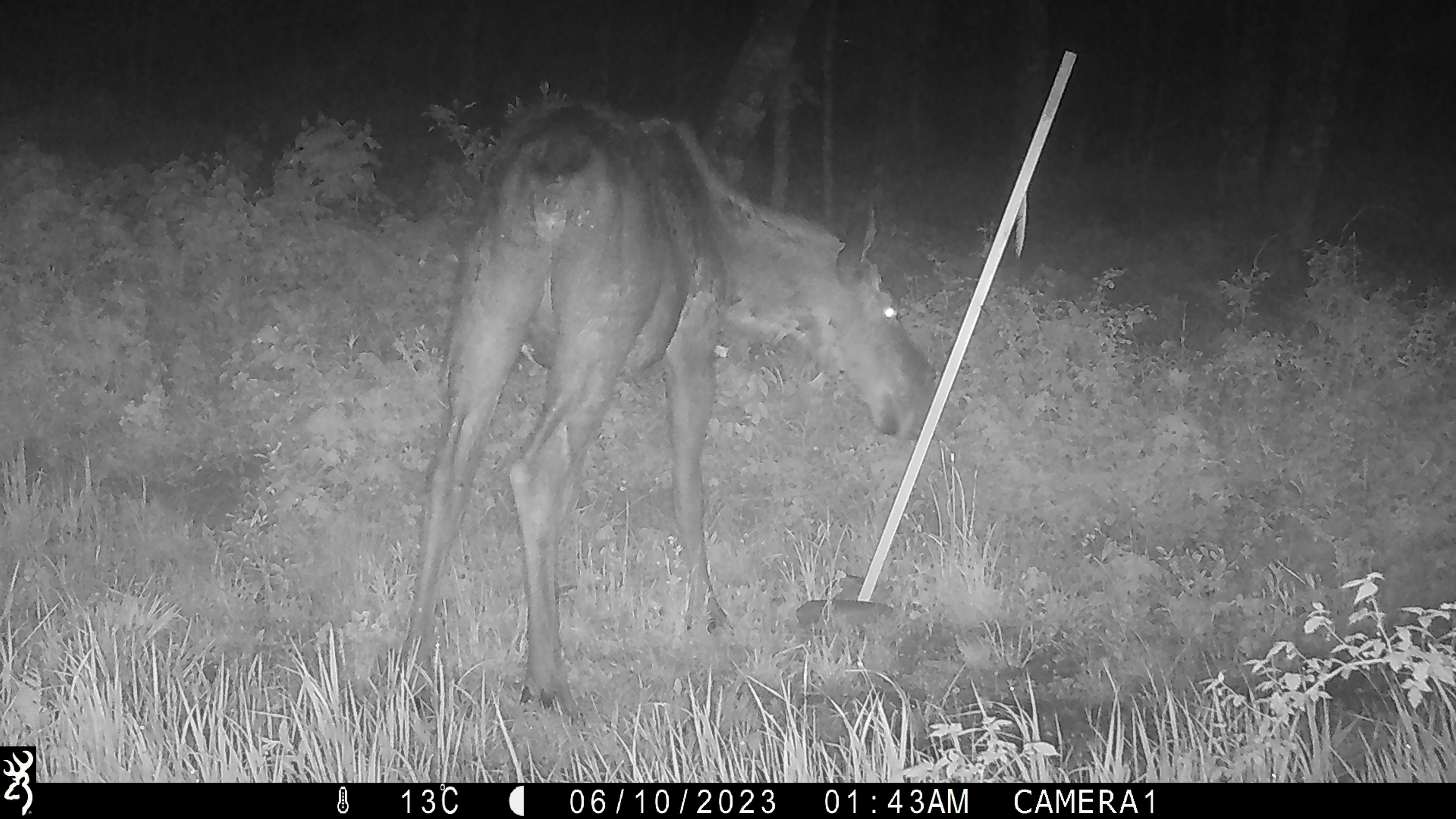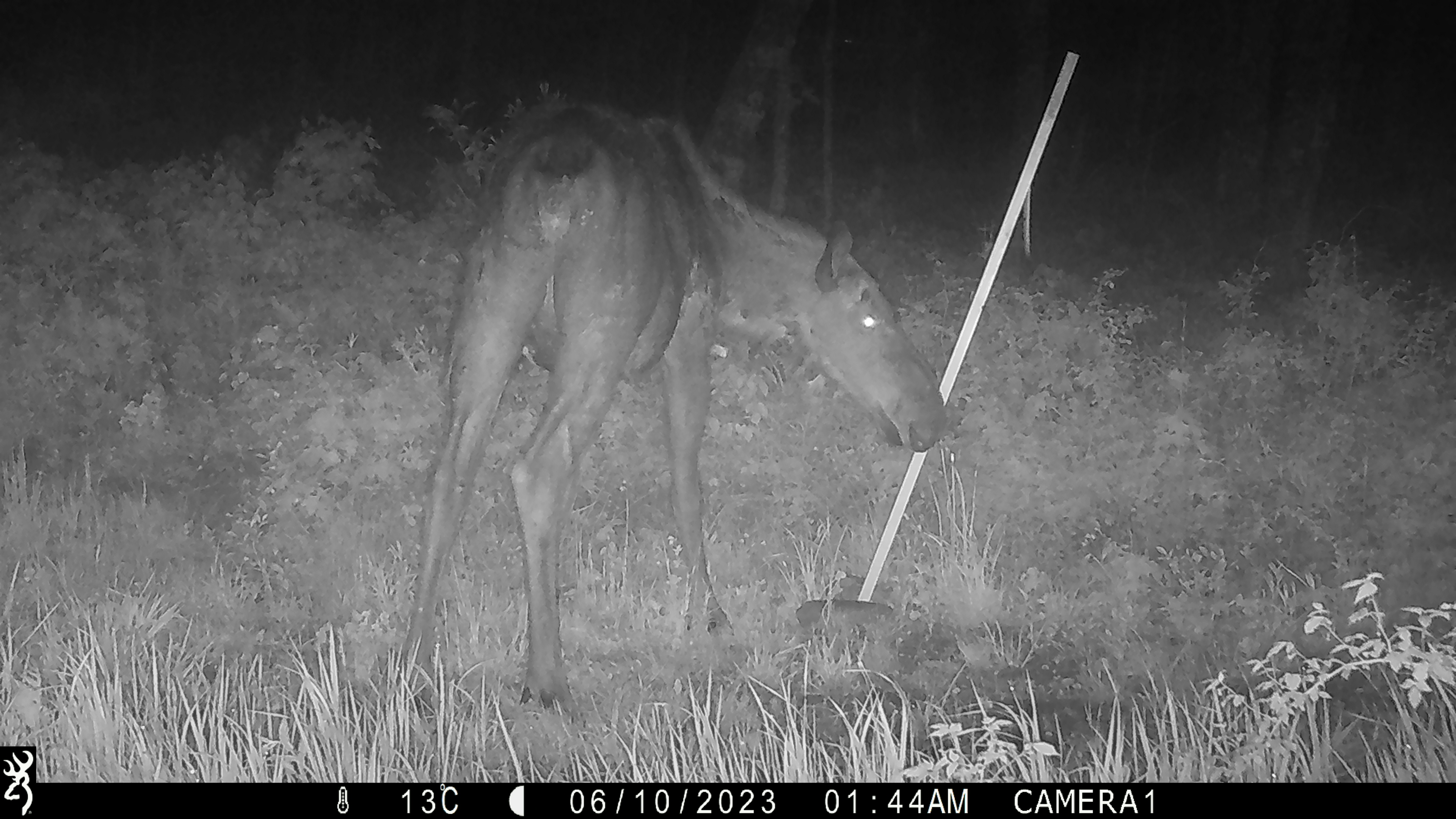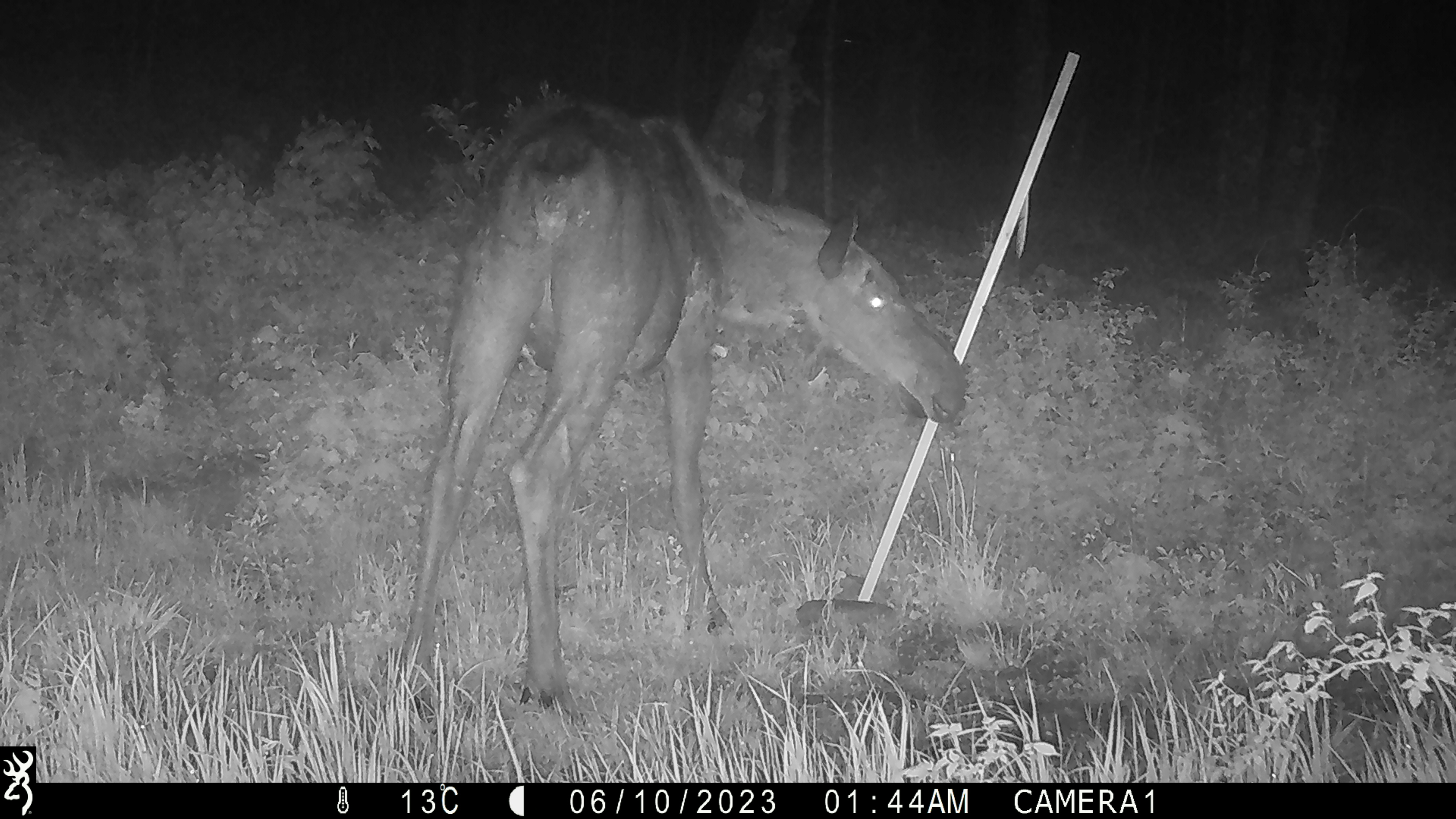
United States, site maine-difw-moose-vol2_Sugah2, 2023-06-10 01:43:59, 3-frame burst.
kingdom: Animalia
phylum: Chordata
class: Mammalia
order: Artiodactyla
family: Cervidae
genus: Alces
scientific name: Alces alces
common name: moose